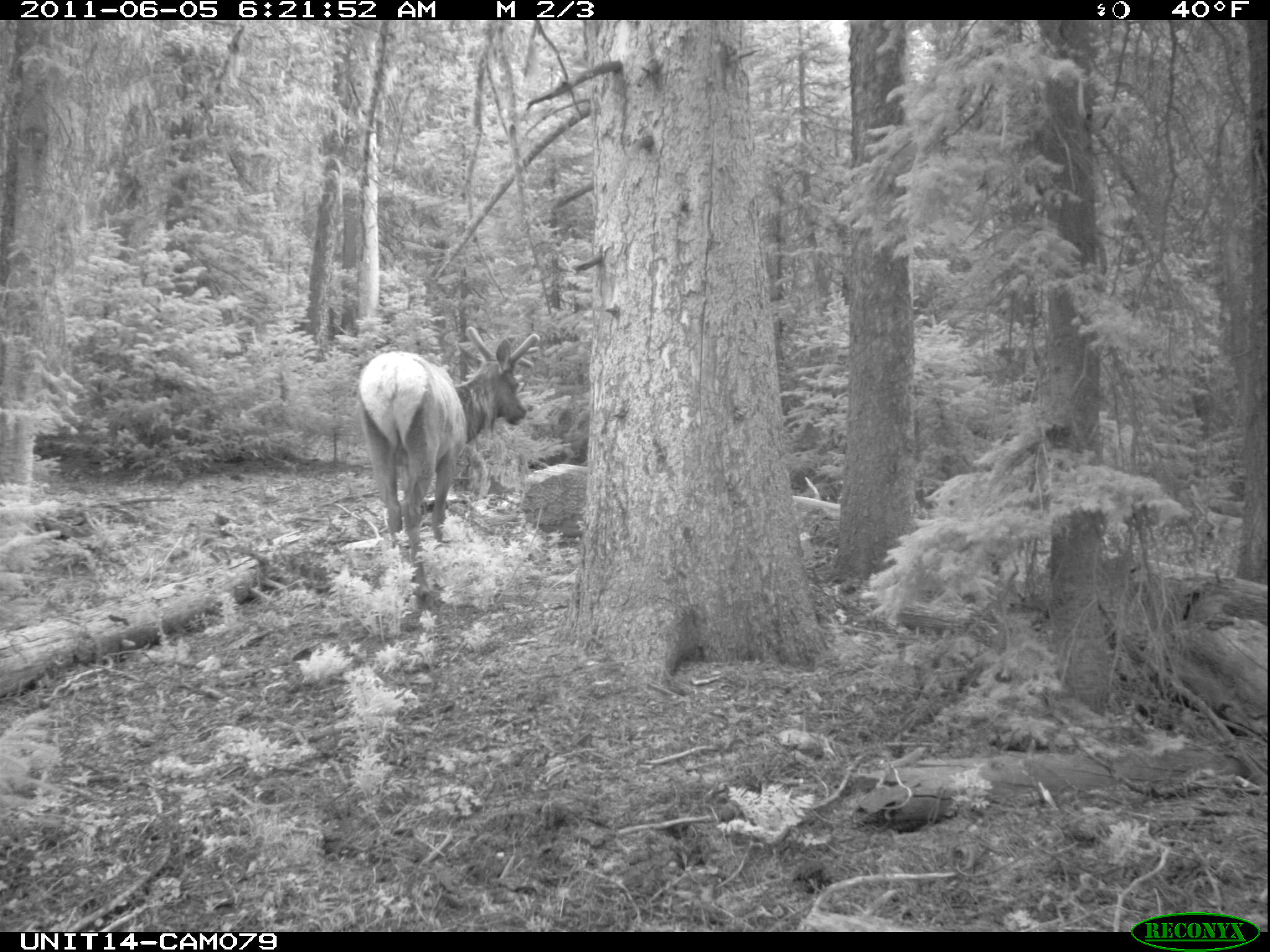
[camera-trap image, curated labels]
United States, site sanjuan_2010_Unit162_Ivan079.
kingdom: Animalia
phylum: Chordata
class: Mammalia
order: Artiodactyla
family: Cervidae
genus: Cervus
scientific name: Cervus elaphus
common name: red deer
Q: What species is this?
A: Cervus elaphus (red deer).